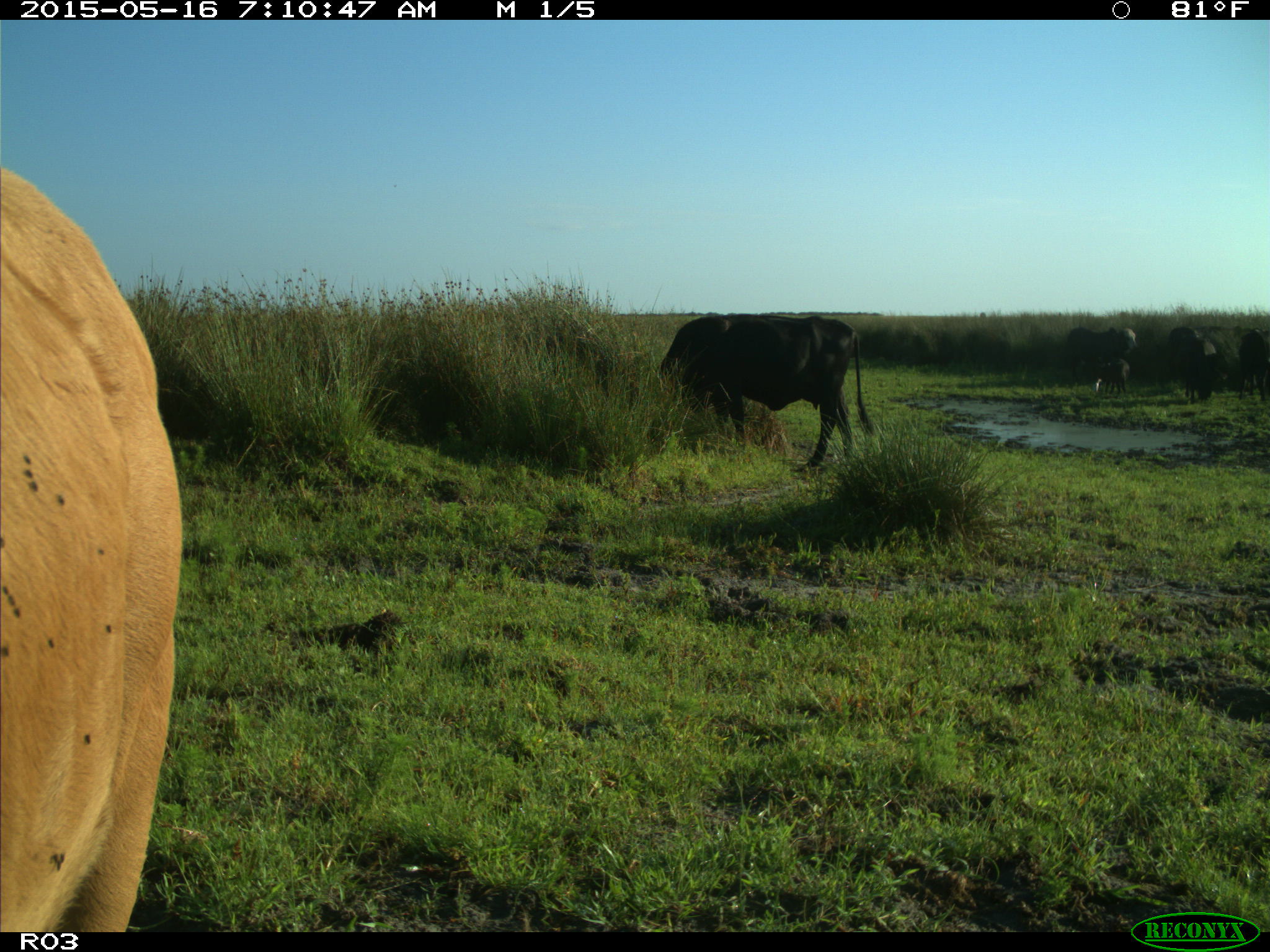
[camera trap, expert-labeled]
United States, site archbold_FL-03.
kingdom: Animalia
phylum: Chordata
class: Mammalia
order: Artiodactyla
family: Bovidae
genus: Bos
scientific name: Bos taurus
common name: domestic cow